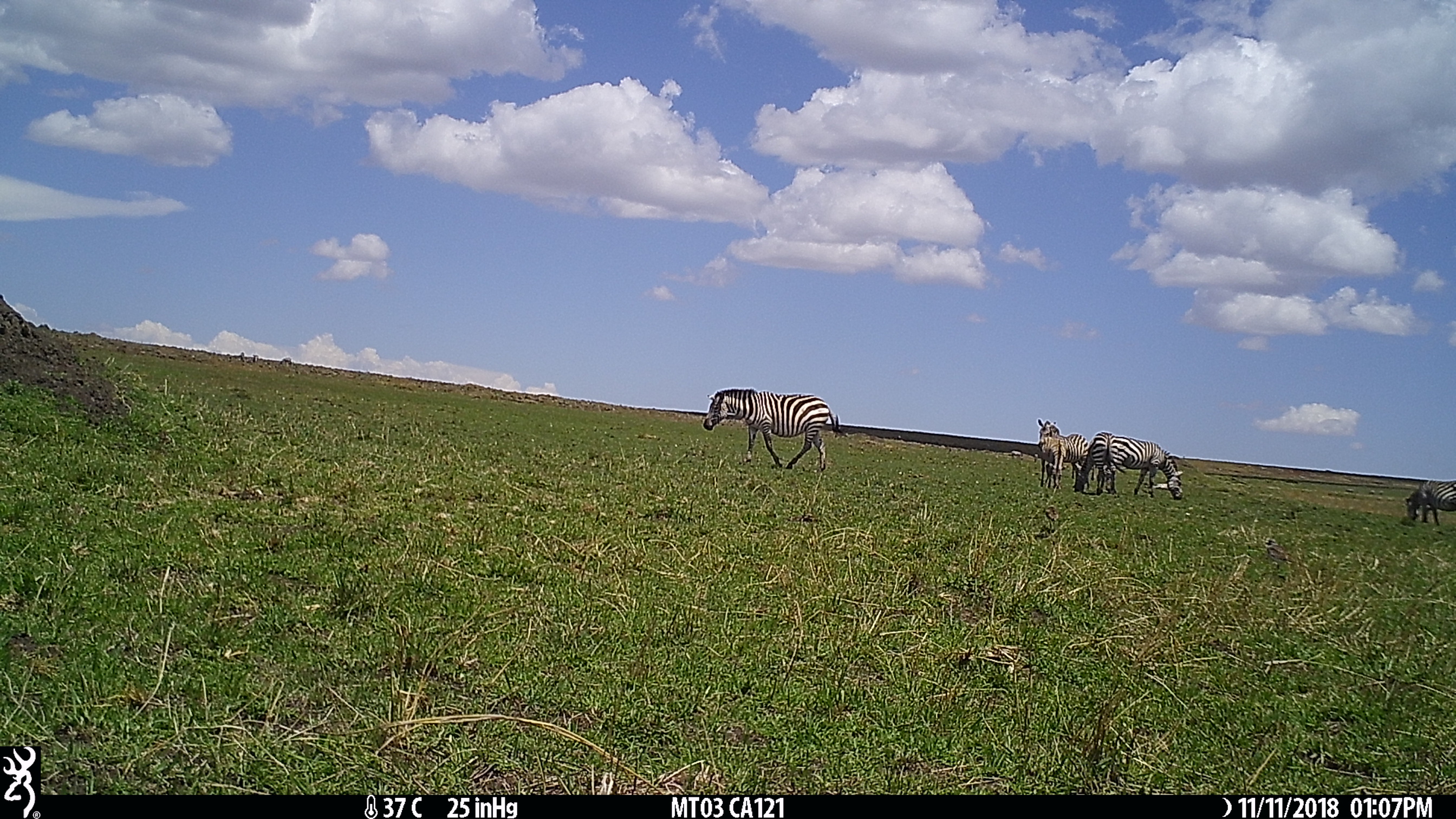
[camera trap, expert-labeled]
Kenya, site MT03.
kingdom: Animalia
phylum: Chordata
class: Mammalia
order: Perissodactyla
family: Equidae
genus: Equus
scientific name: Equus quagga burchellii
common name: burchell's zebra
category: zebra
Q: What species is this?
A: Zebra (burchell's zebra) (Equus quagga burchellii).